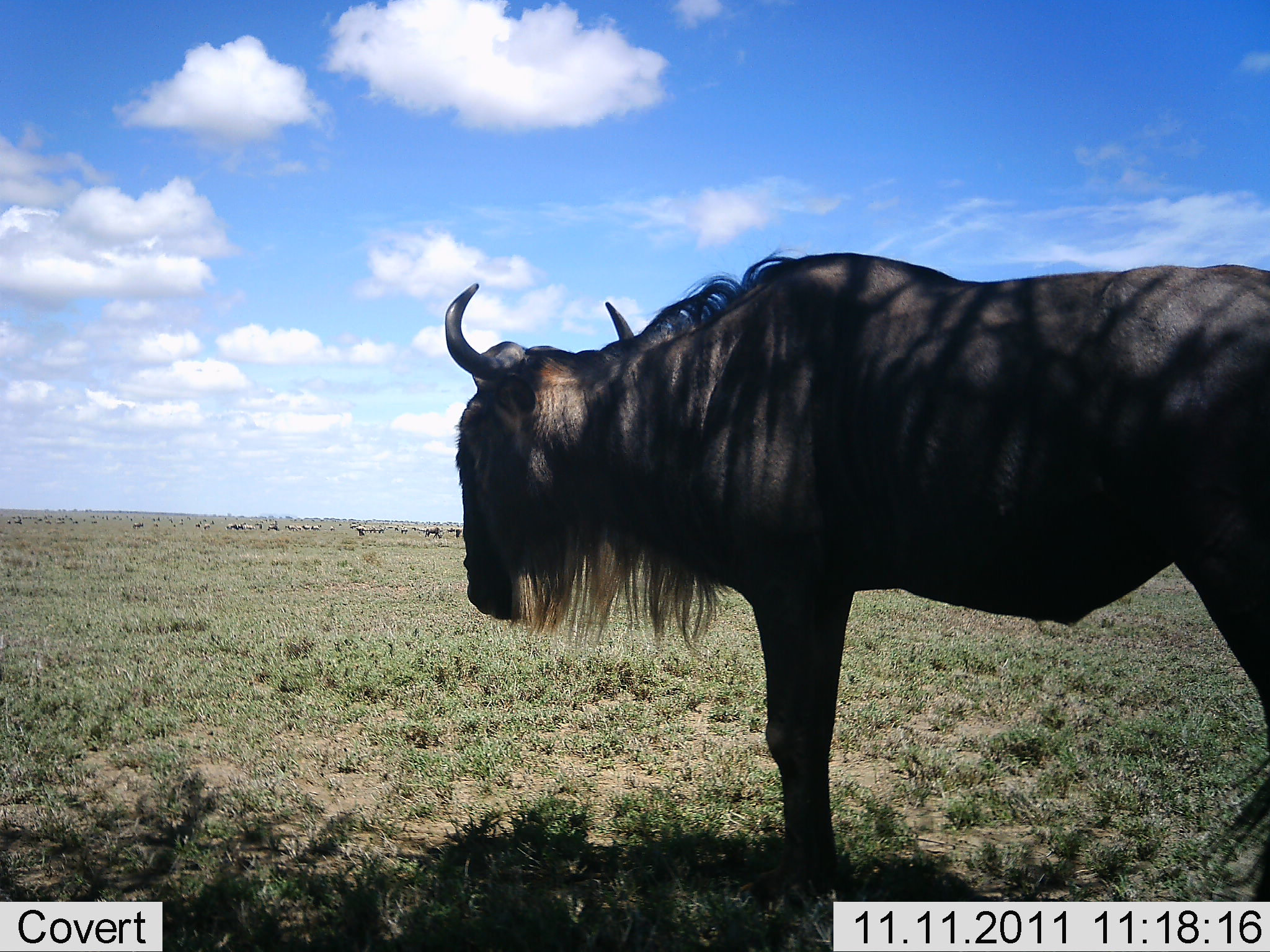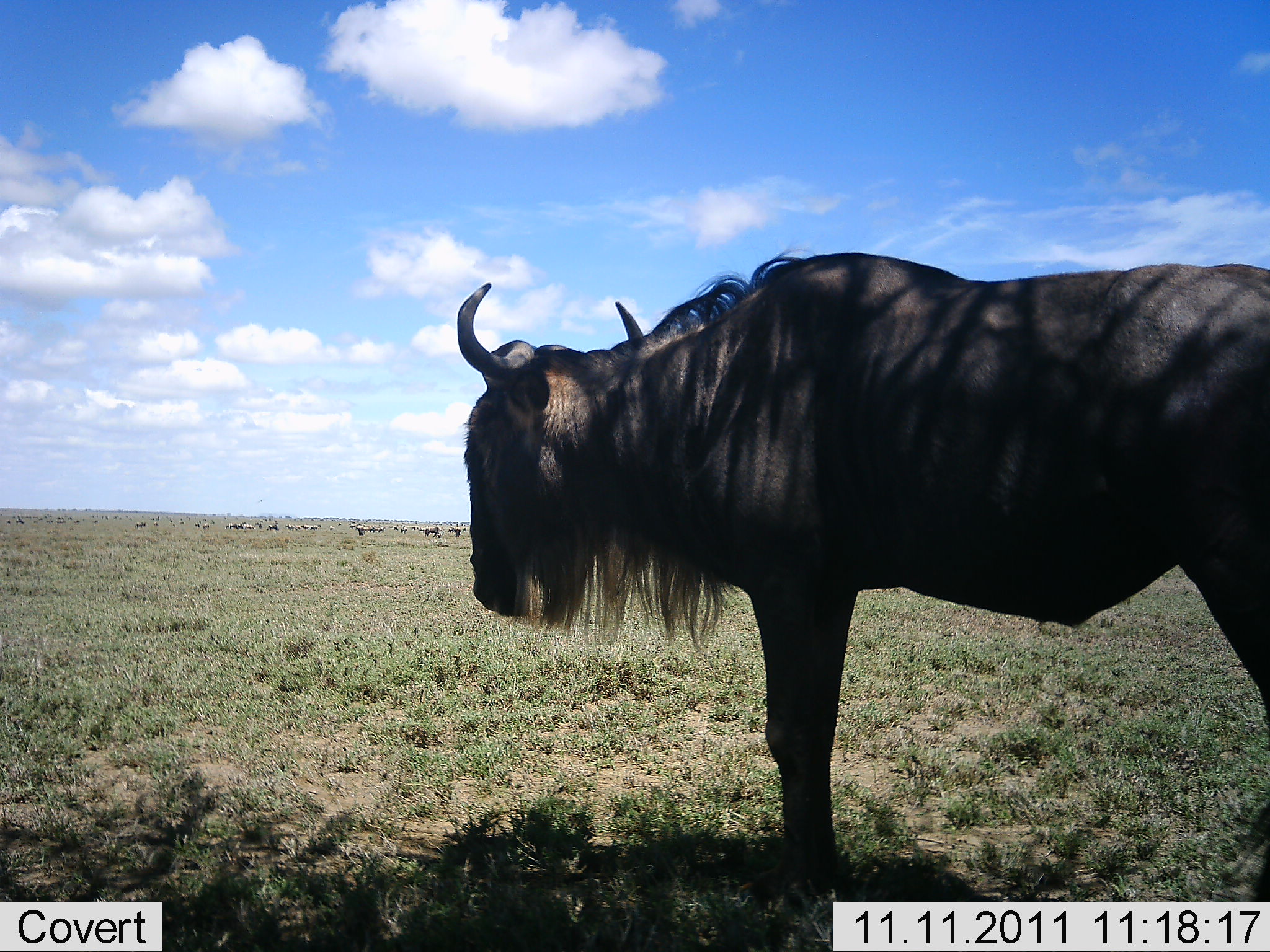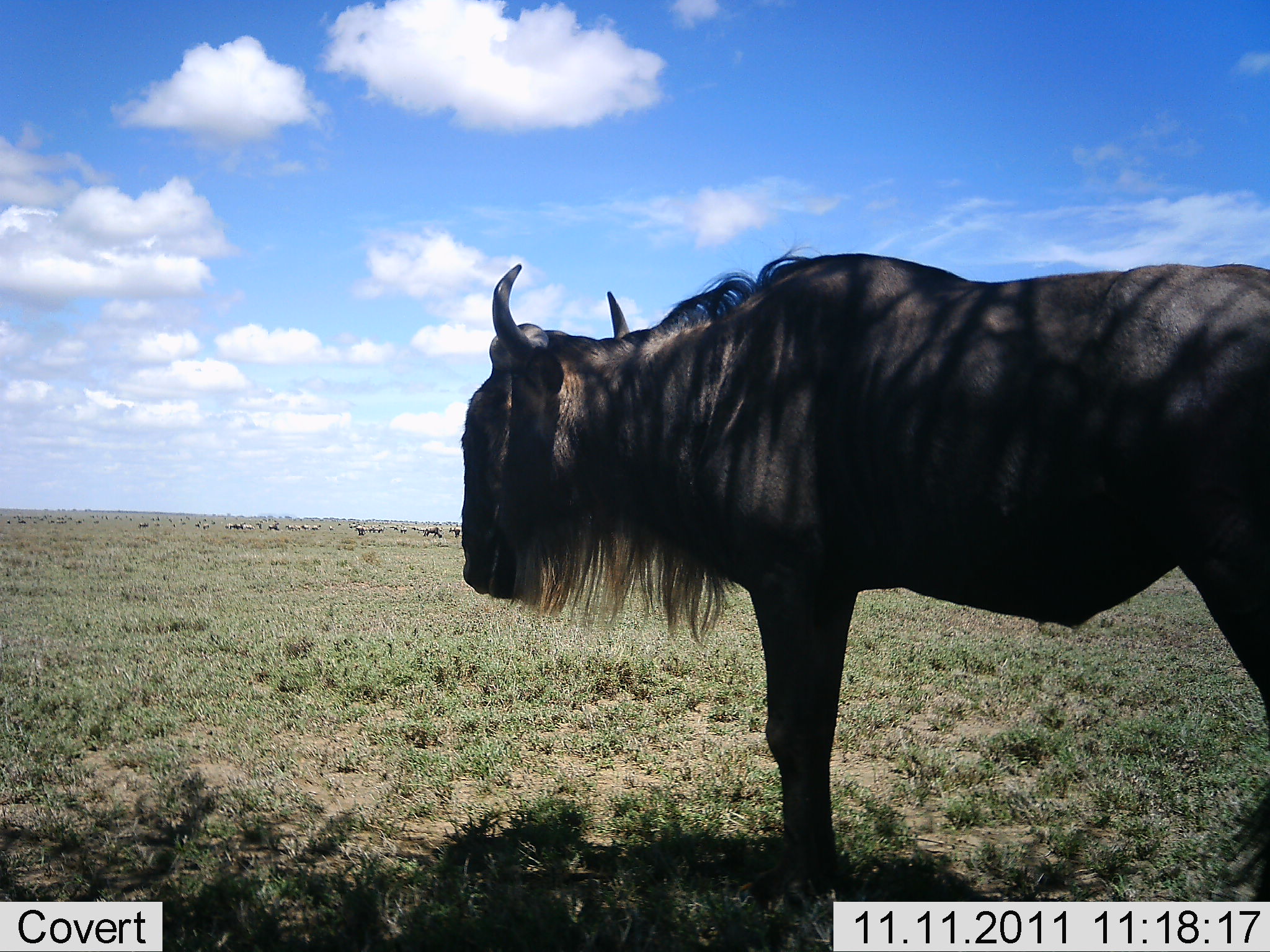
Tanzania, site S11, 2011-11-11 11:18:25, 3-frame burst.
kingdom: Animalia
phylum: Chordata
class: Mammalia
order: Artiodactyla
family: Bovidae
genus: Connochaetes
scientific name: Connochaetes taurinus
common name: blue wildebeest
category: wildebeest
Wildebeest (blue wildebeest) (Connochaetes taurinus), count 1. Behavior (volunteer vote fractions): standing 100%, resting 0%, moving 7%, interacting 0%. Young present (vote fraction): 0%. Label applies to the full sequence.